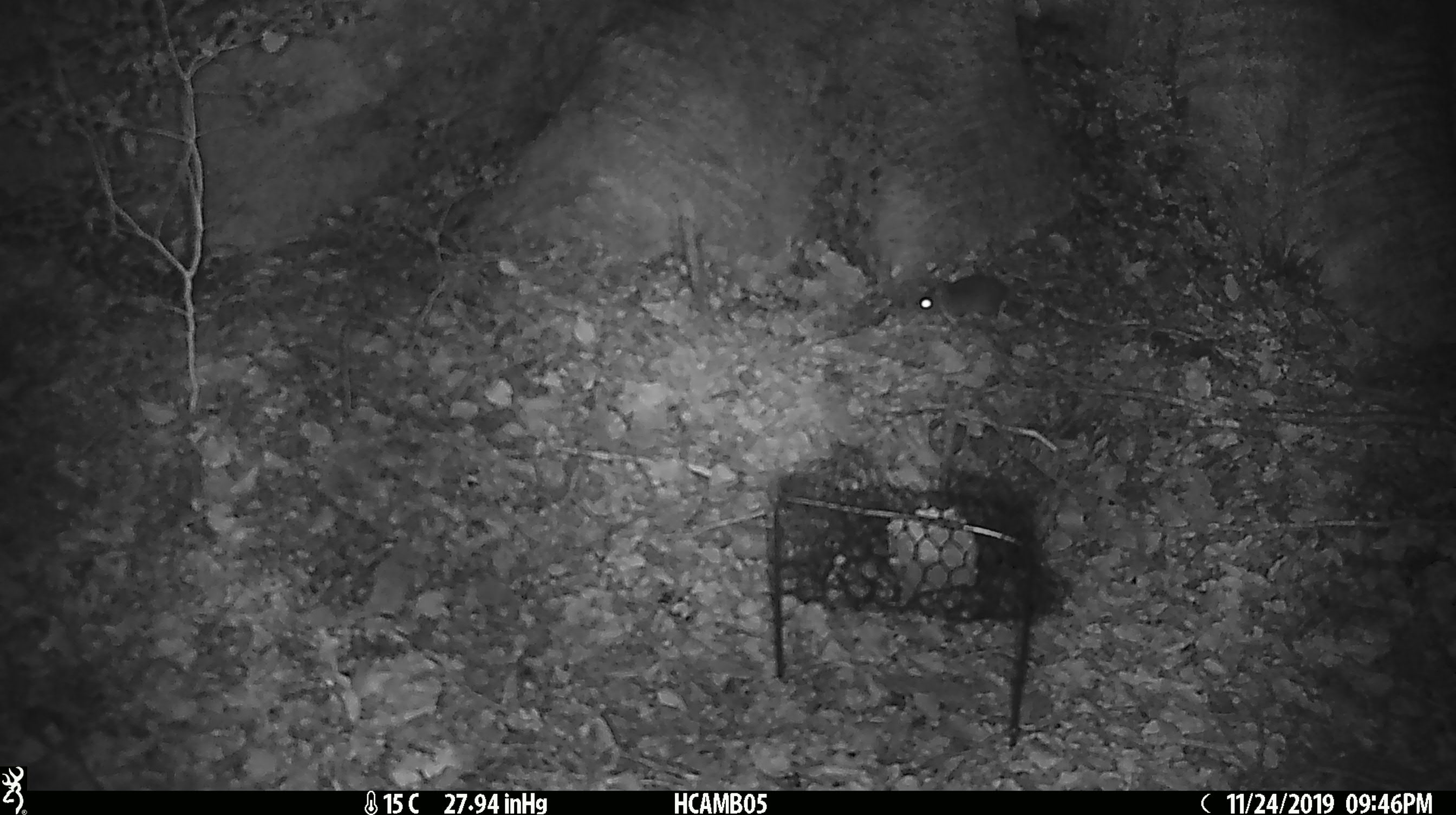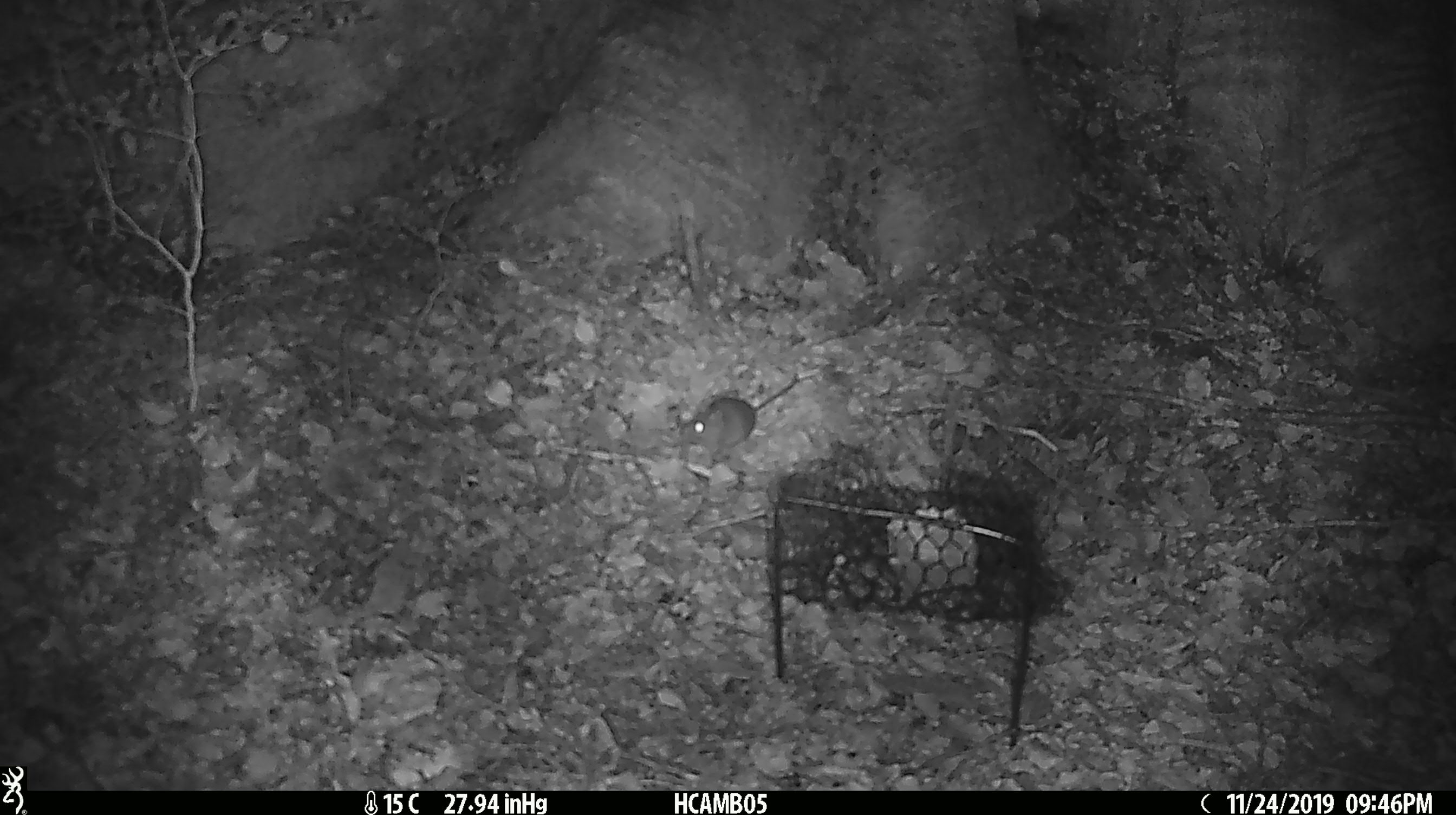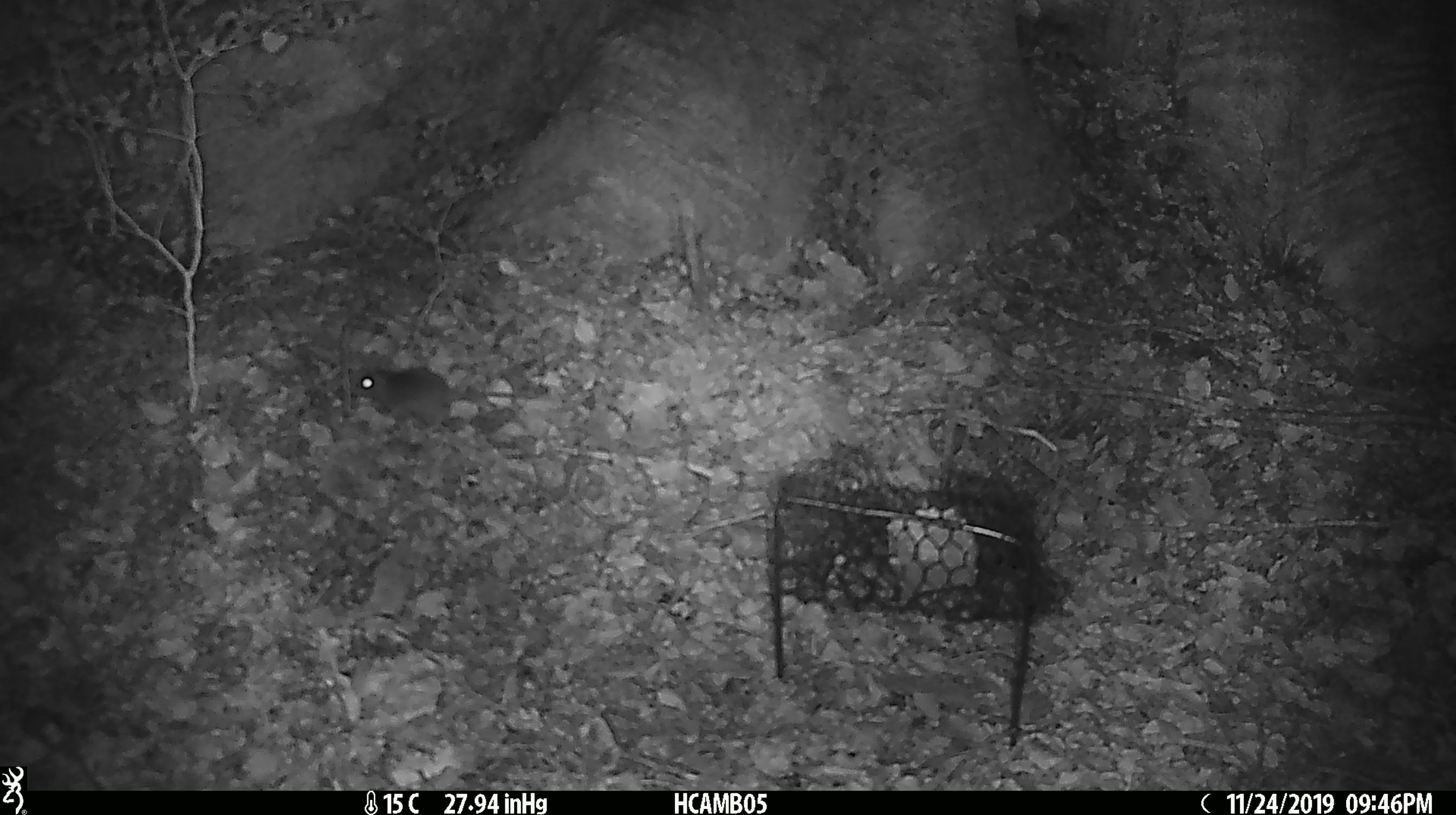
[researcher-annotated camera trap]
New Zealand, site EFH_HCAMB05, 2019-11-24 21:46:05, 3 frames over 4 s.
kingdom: Animalia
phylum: Chordata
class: Mammalia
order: Rodentia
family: Muridae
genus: Mus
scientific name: Mus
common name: mouse